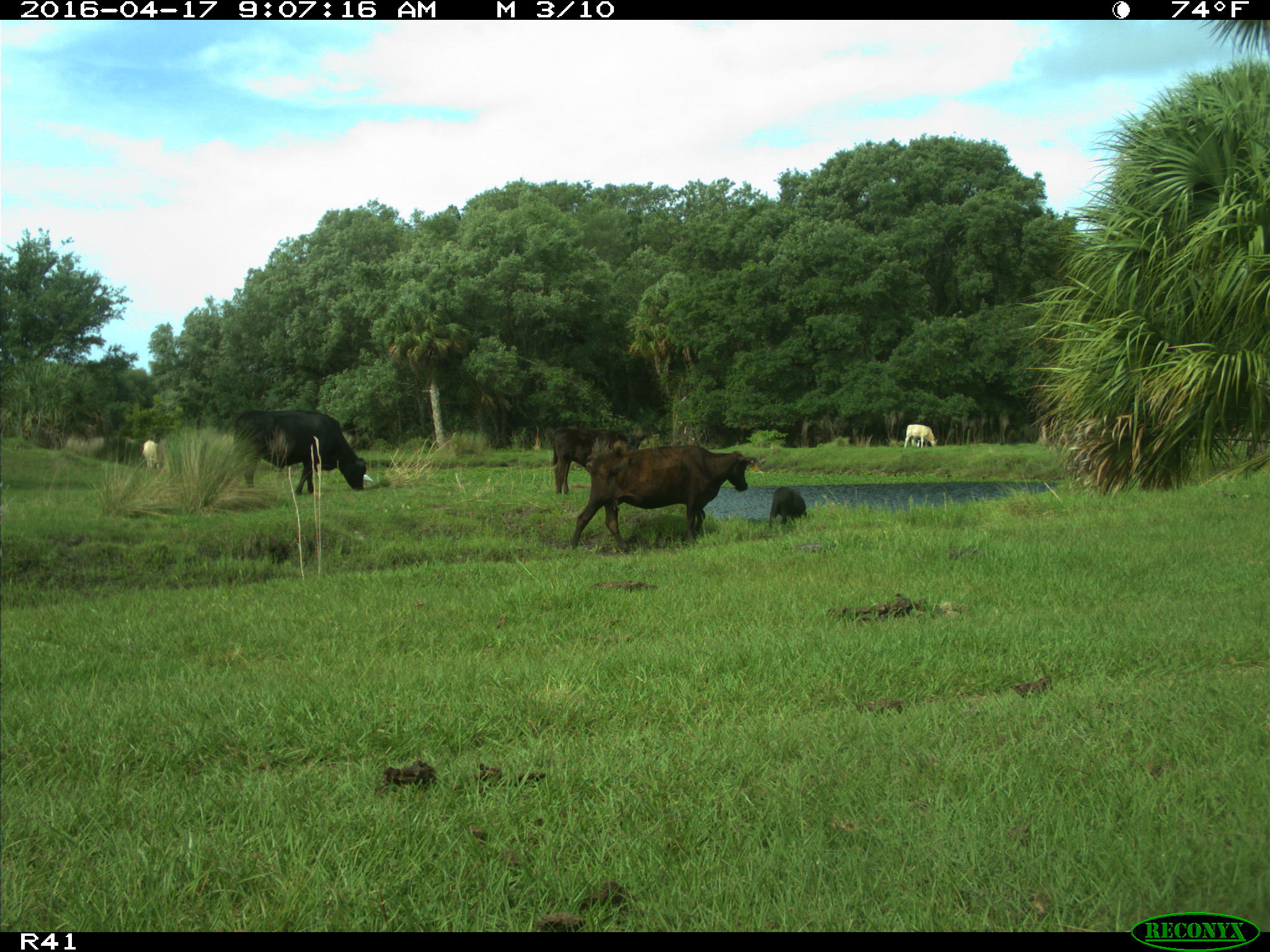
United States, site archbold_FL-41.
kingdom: Animalia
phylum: Chordata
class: Mammalia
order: Artiodactyla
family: Bovidae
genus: Bos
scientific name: Bos taurus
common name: domestic cow